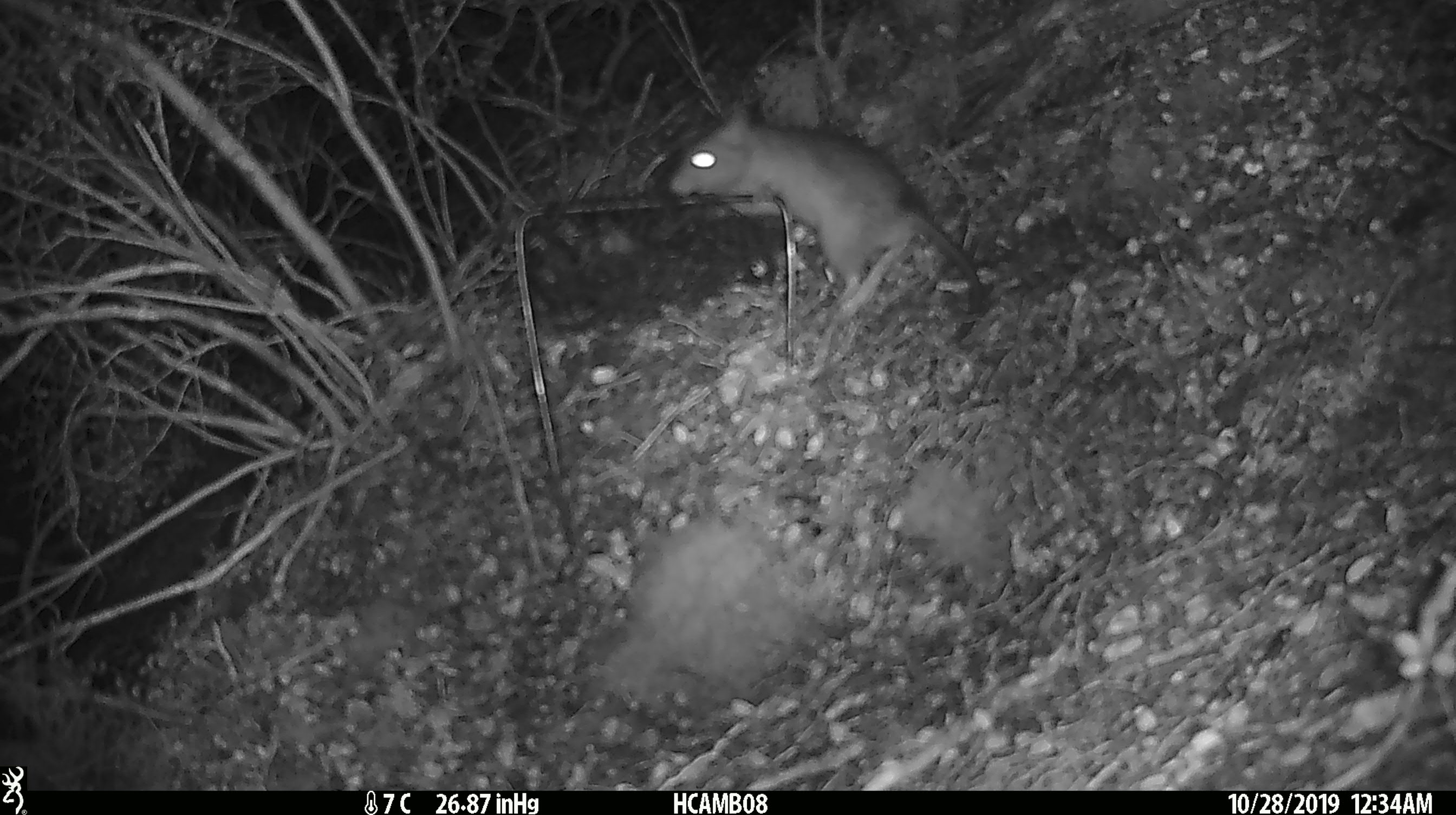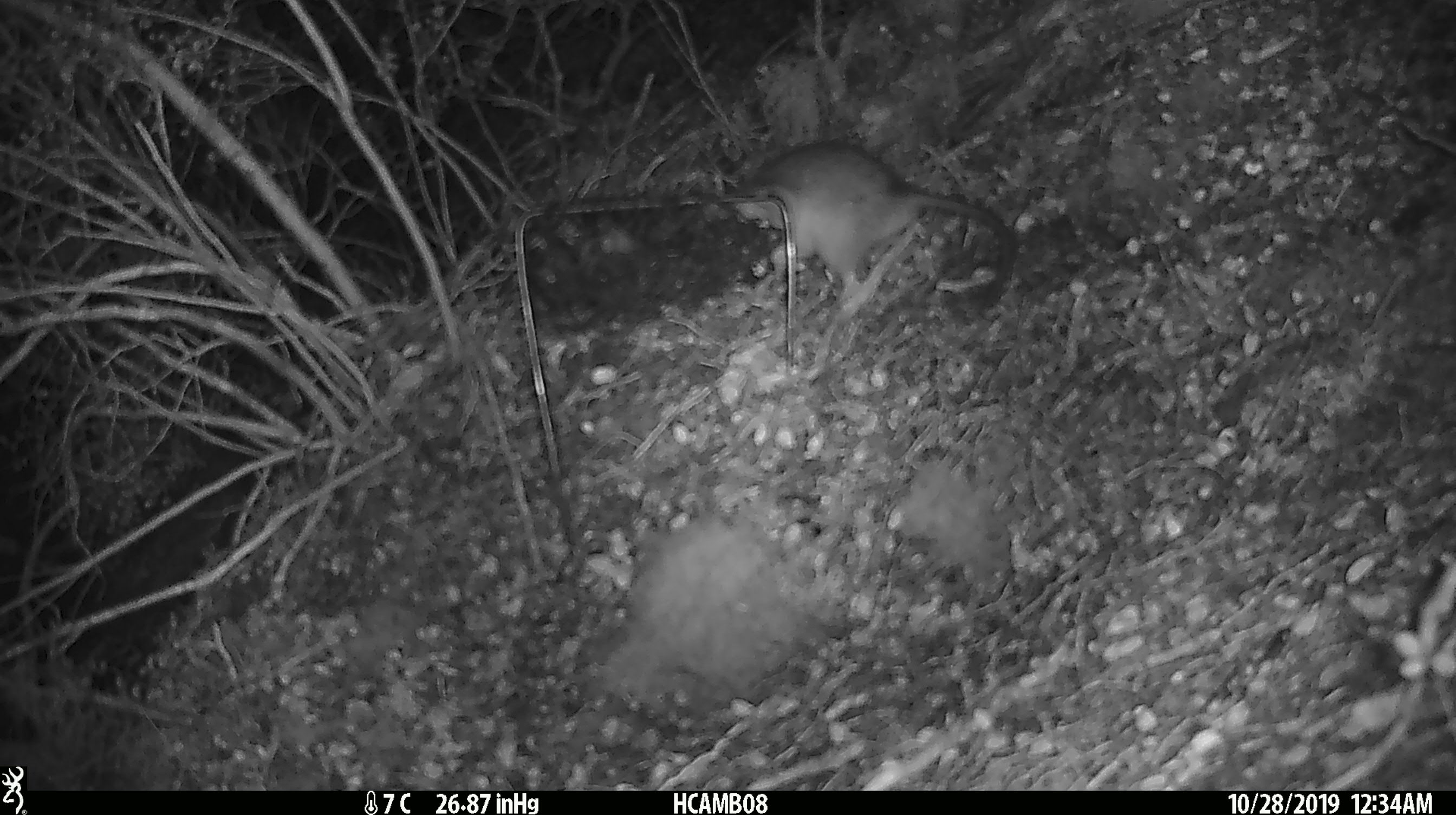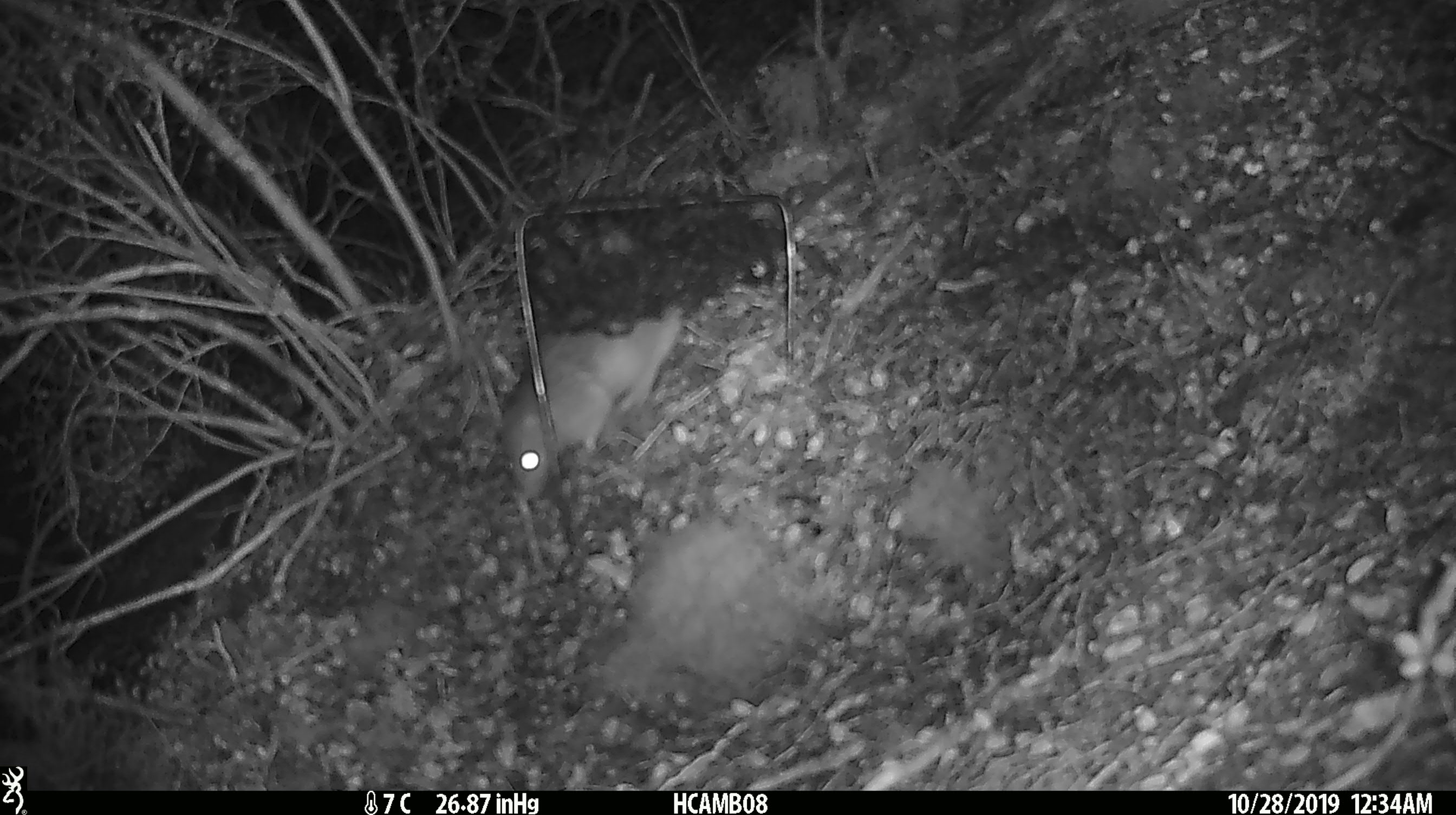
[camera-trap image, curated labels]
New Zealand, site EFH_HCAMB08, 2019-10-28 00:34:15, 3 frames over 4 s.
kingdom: Animalia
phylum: Chordata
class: Mammalia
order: Rodentia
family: Muridae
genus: Rattus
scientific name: Rattus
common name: rat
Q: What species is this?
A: Rat (Rattus).